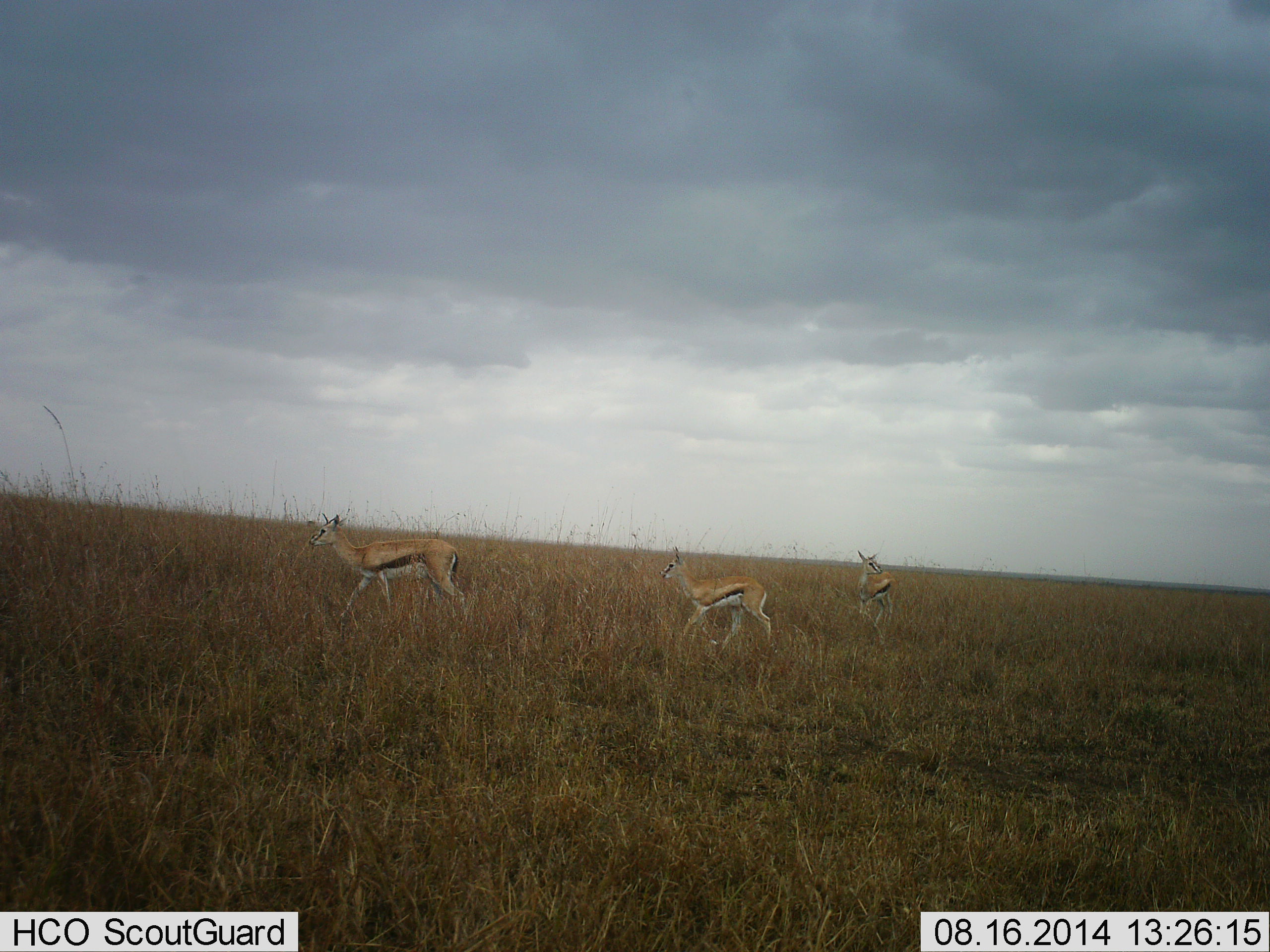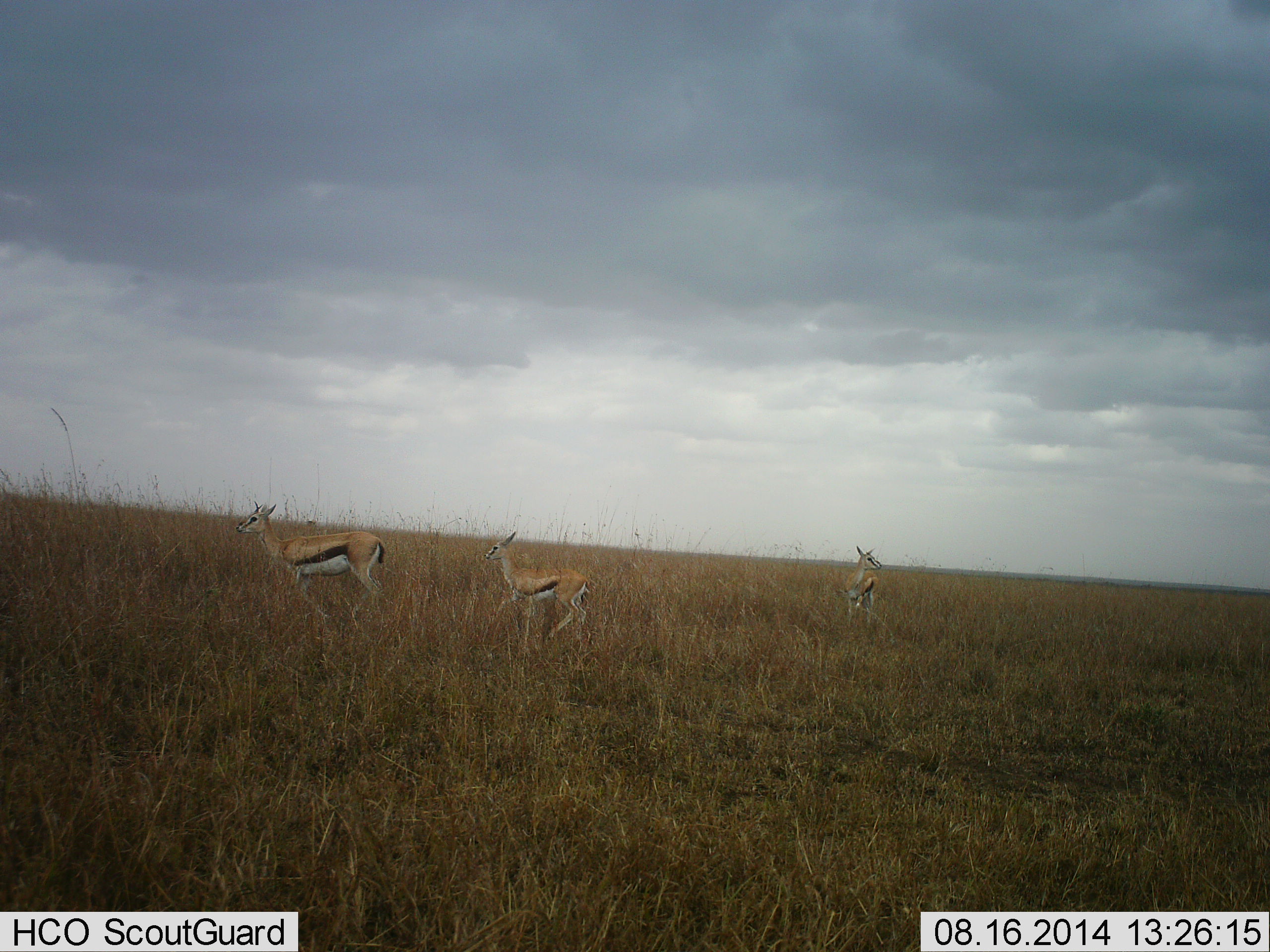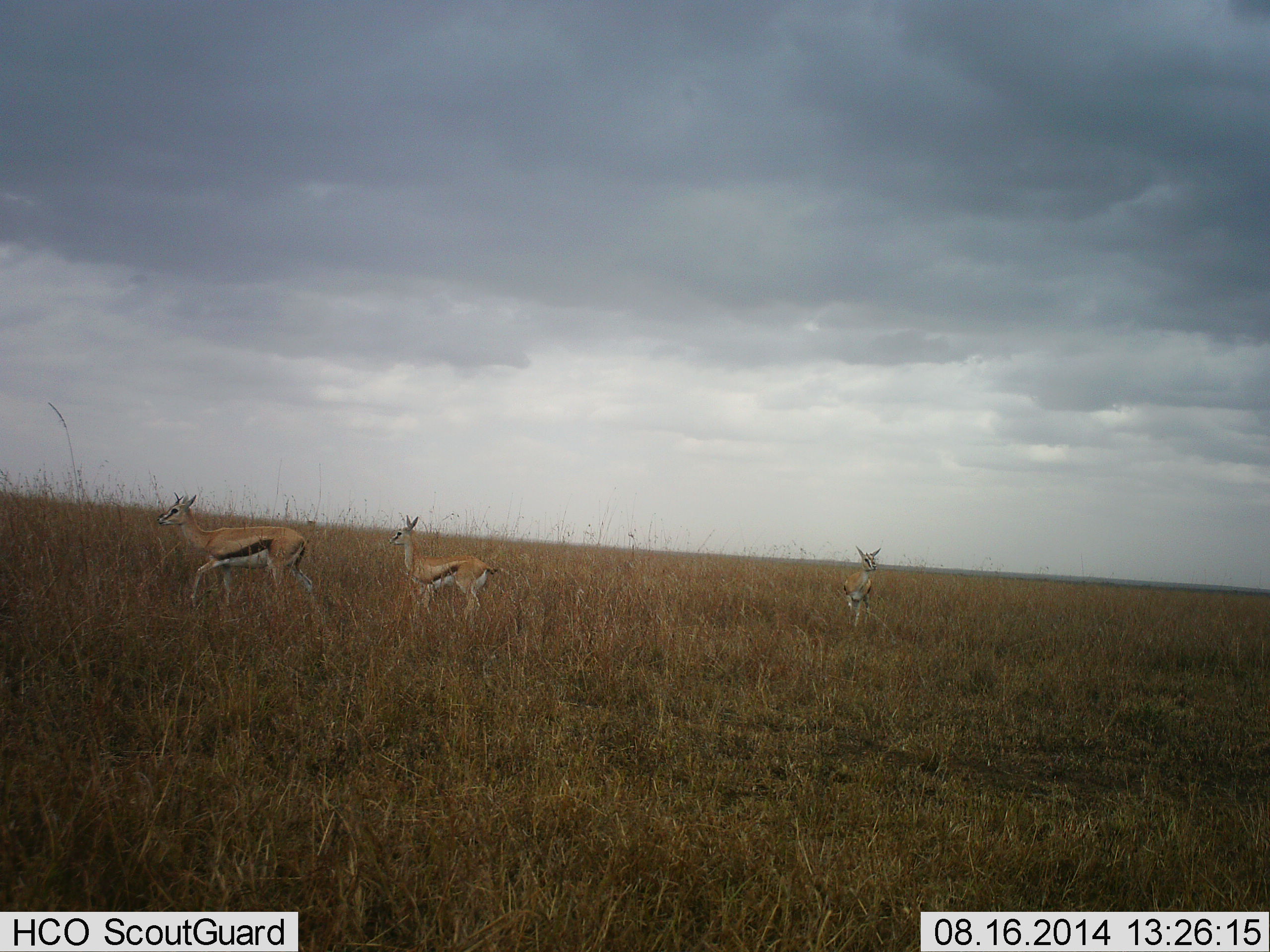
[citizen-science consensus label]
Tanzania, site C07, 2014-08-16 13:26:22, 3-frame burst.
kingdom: Animalia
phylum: Chordata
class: Mammalia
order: Artiodactyla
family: Bovidae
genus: Eudorcas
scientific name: Eudorcas thomsonii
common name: thomson's gazelle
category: gazellethomsons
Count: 3.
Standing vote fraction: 40%.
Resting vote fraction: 0%.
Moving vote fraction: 90%.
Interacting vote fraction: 0%.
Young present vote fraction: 10%.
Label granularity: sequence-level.